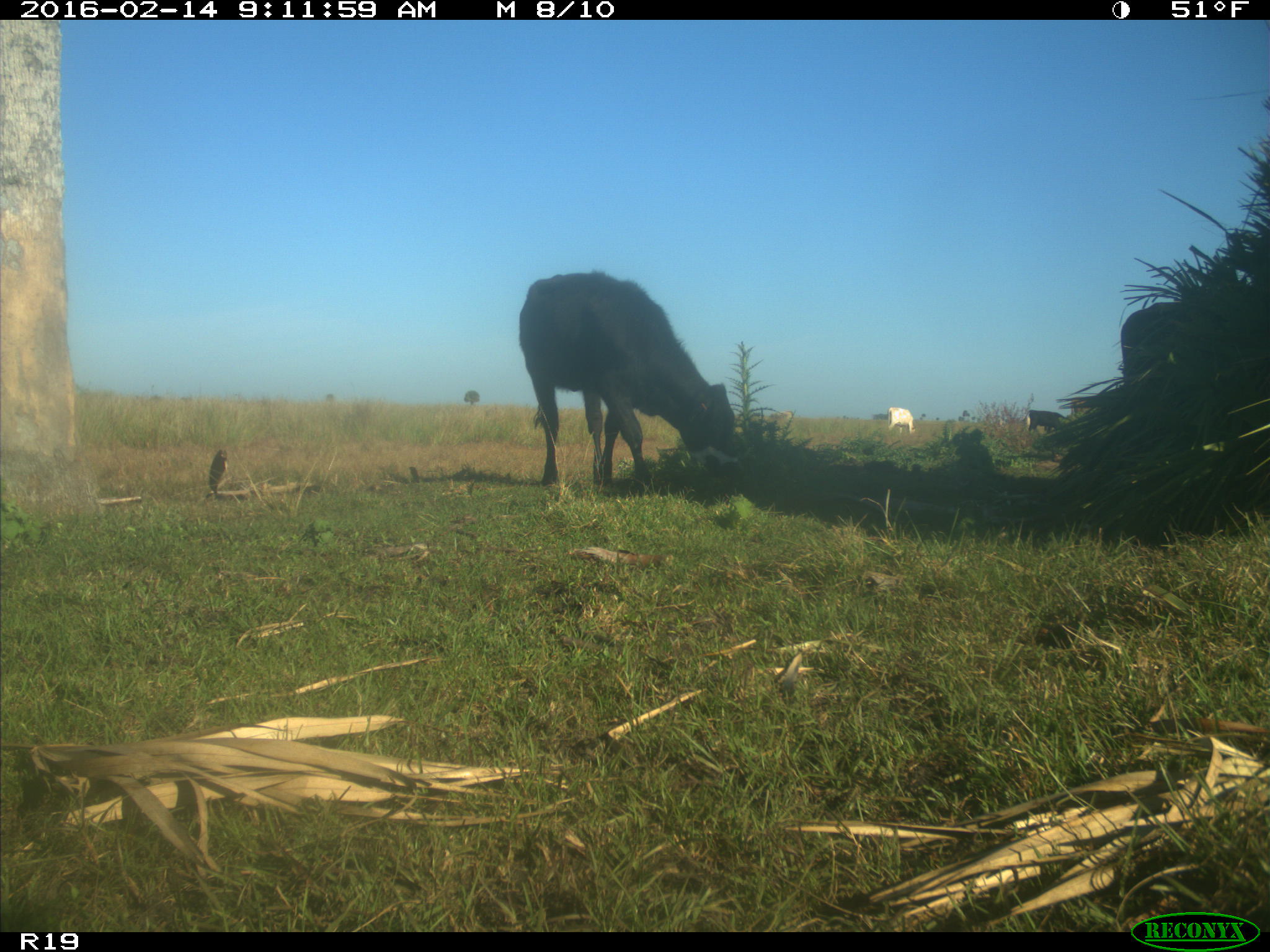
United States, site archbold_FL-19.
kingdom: Animalia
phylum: Chordata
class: Mammalia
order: Artiodactyla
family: Bovidae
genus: Bos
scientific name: Bos taurus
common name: domestic cow